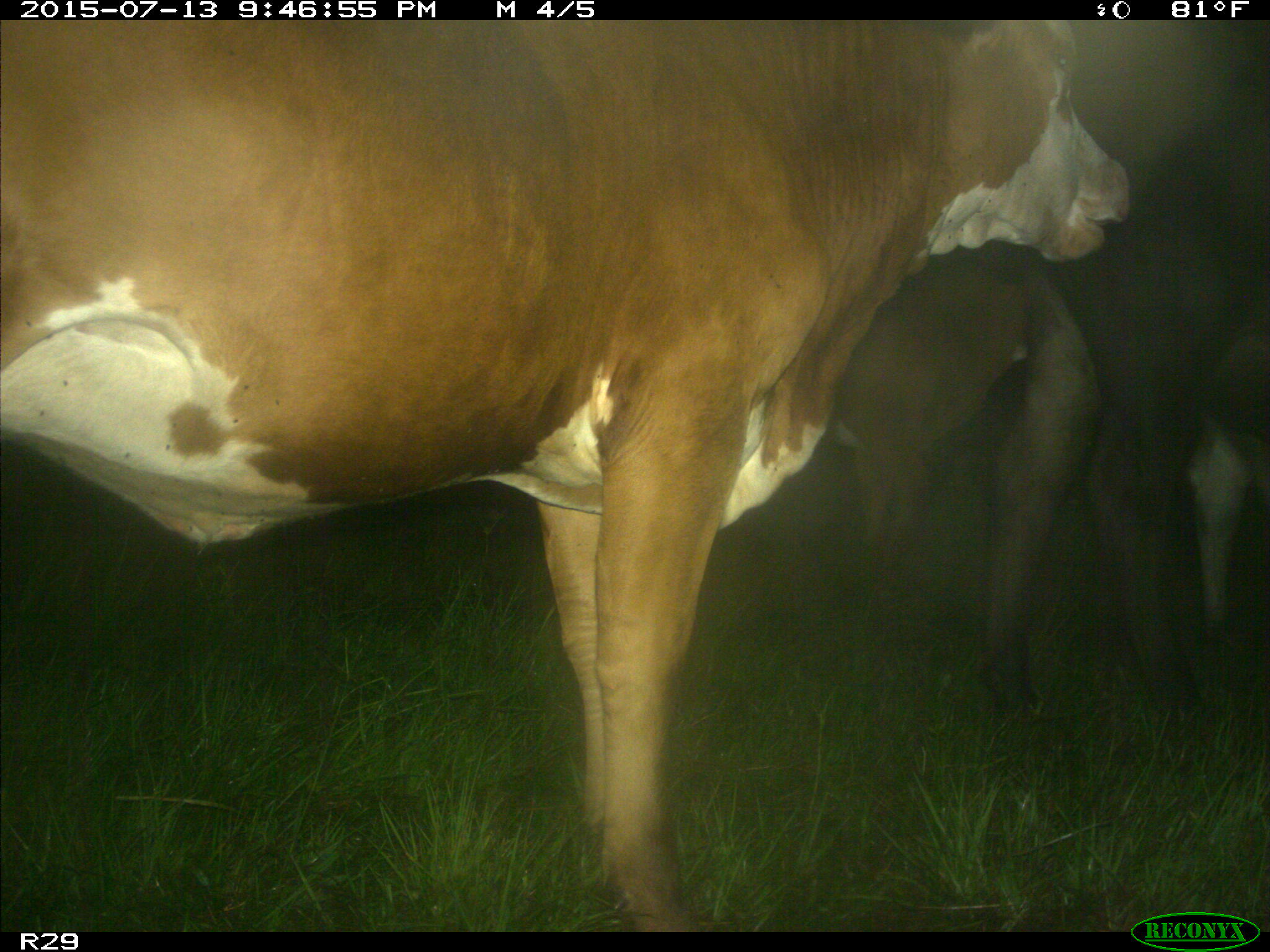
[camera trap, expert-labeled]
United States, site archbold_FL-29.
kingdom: Animalia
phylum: Chordata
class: Mammalia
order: Artiodactyla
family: Bovidae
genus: Bos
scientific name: Bos taurus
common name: domestic cow